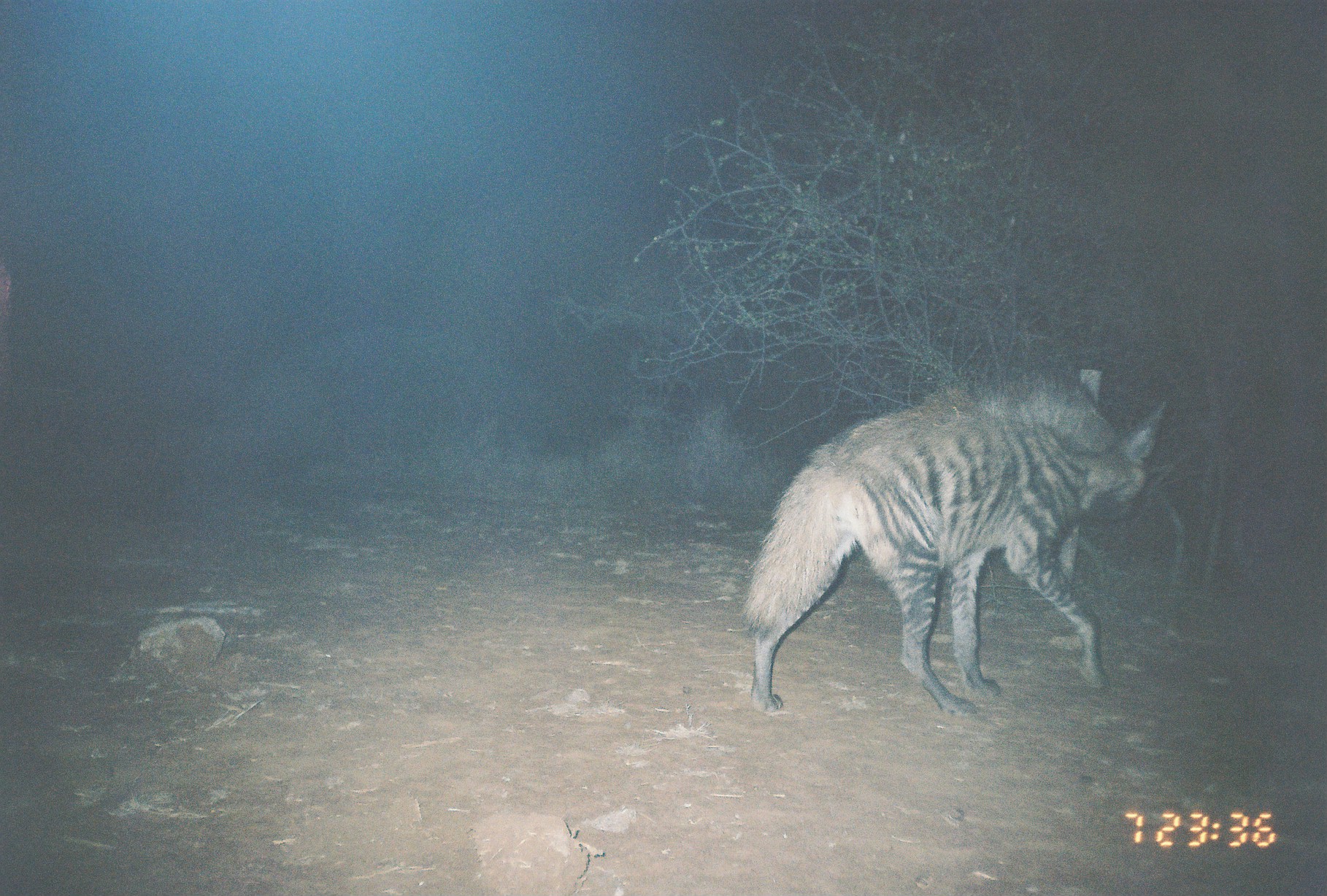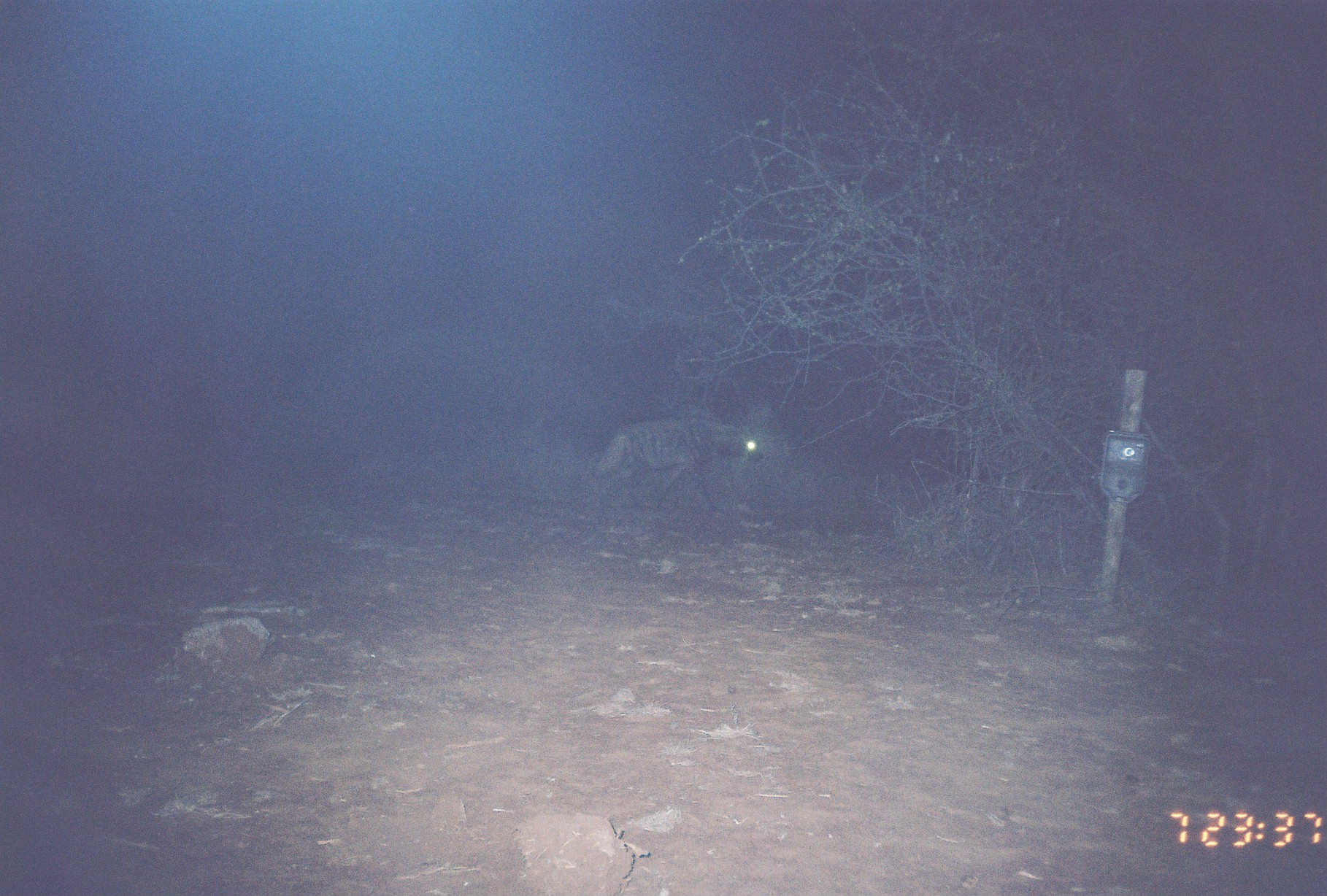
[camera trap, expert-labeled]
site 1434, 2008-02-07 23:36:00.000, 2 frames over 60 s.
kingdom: Animalia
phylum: Chordata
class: Mammalia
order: Carnivora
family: Hyaenidae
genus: Hyaena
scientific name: Hyaena hyaena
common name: striped hyena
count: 1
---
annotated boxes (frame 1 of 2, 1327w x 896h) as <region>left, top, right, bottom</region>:
hyaena hyaena: <region>741, 370, 1168, 713</region>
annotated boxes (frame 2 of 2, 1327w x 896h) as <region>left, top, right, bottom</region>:
hyaena hyaena: <region>596, 418, 763, 512</region>